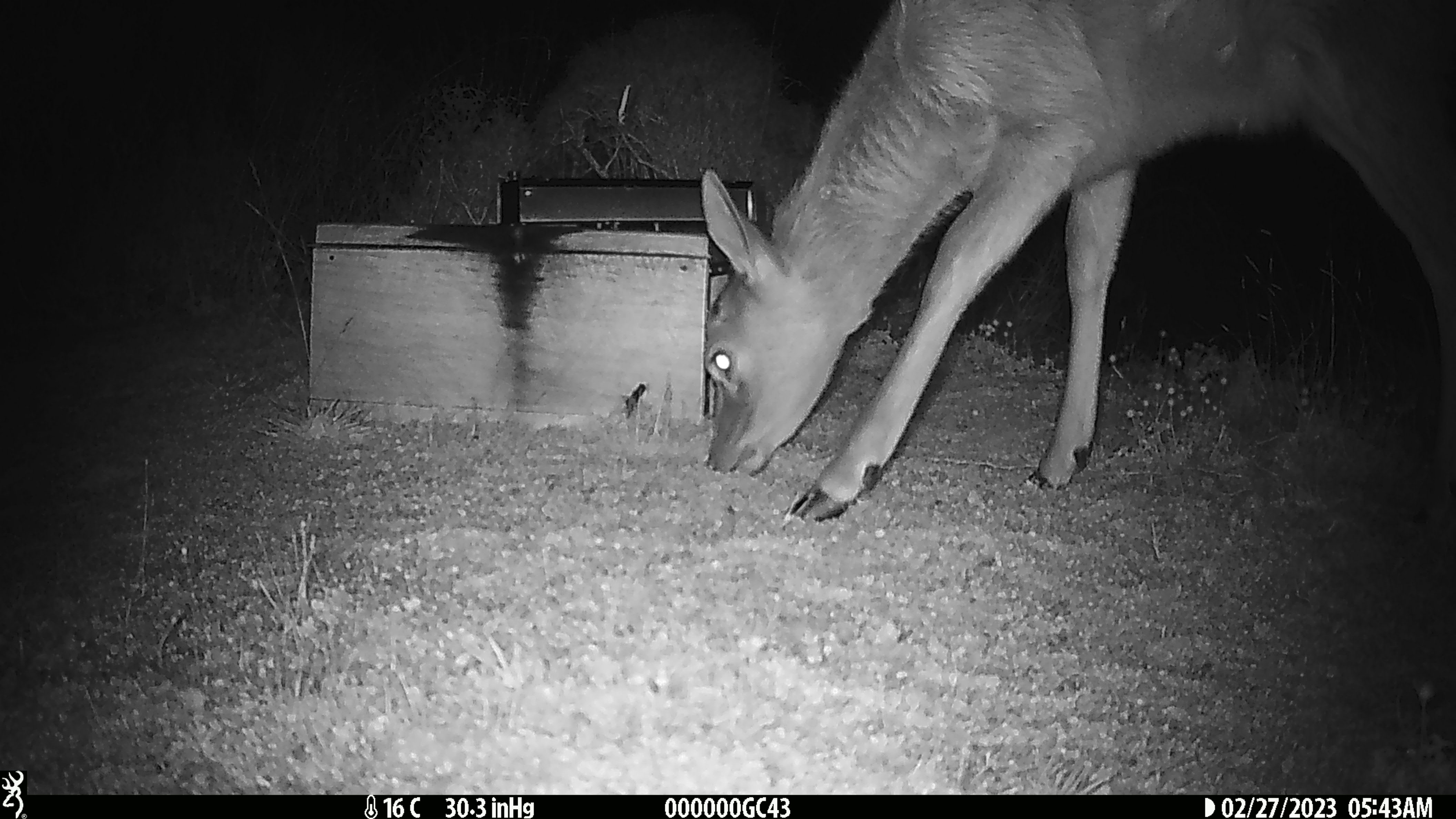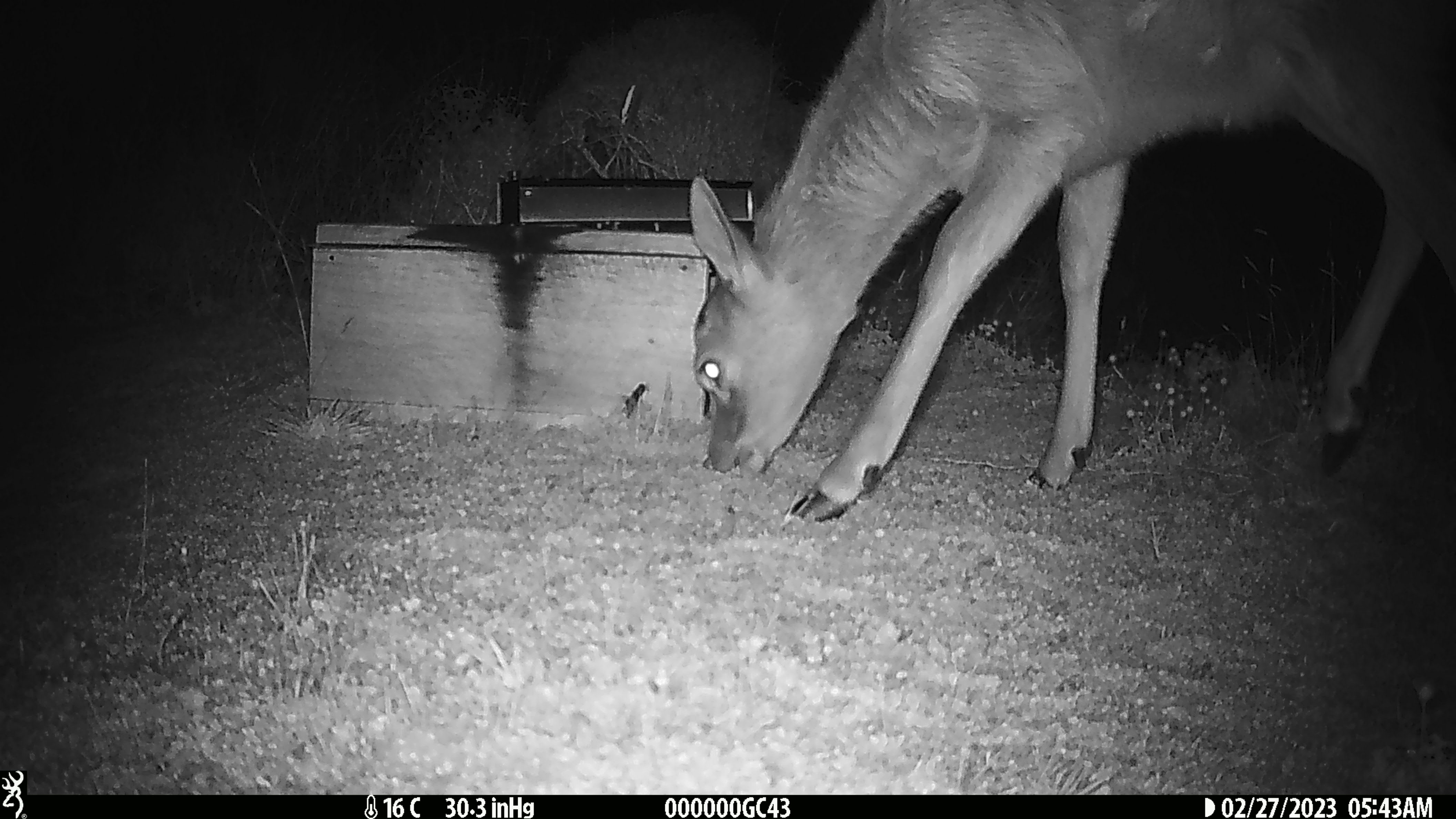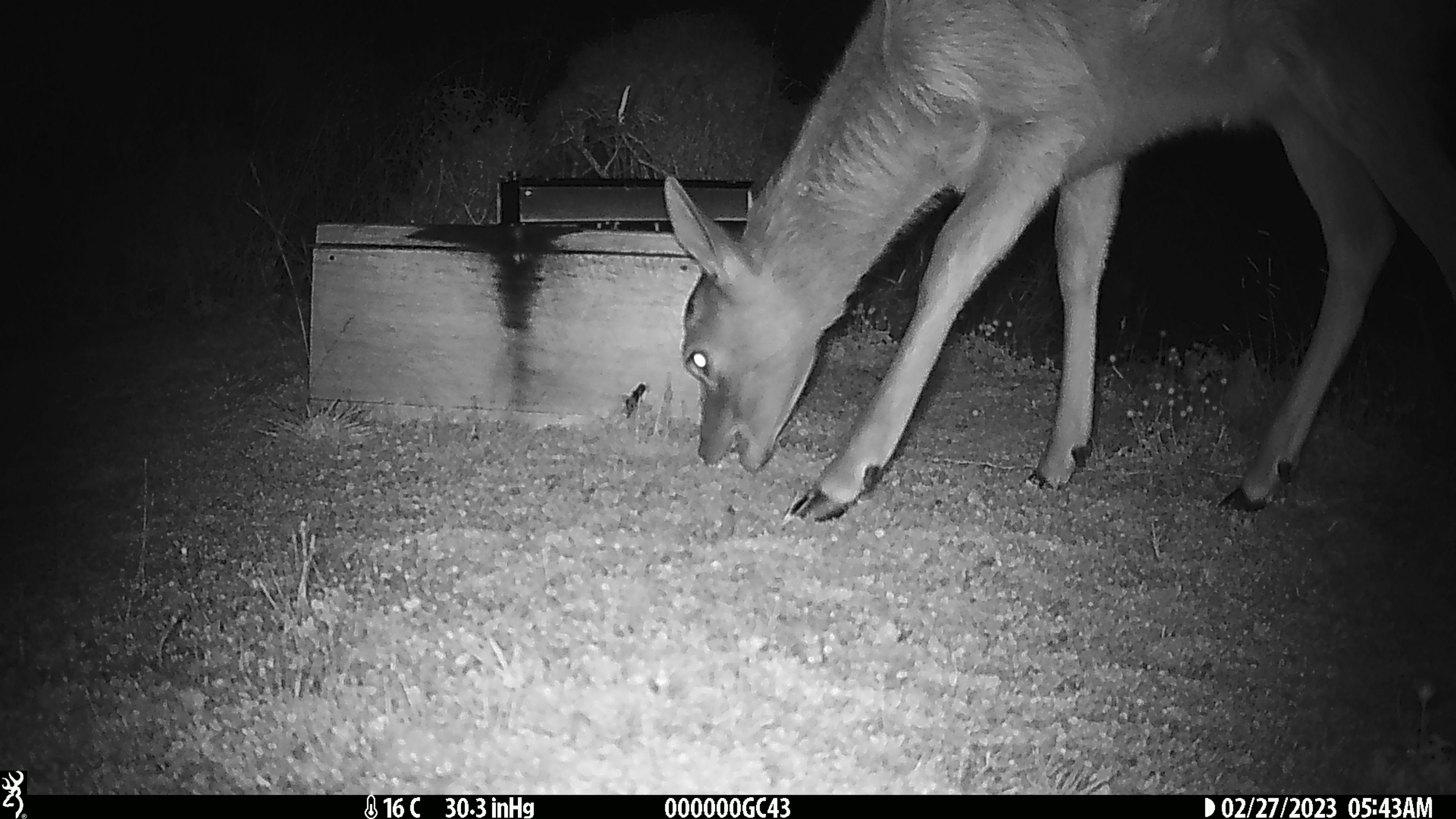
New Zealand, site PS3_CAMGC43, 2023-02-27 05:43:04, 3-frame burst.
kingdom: Animalia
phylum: Chordata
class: Mammalia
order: Artiodactyla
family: Cervidae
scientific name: Cervidae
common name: deer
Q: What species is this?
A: Deer (Cervidae).